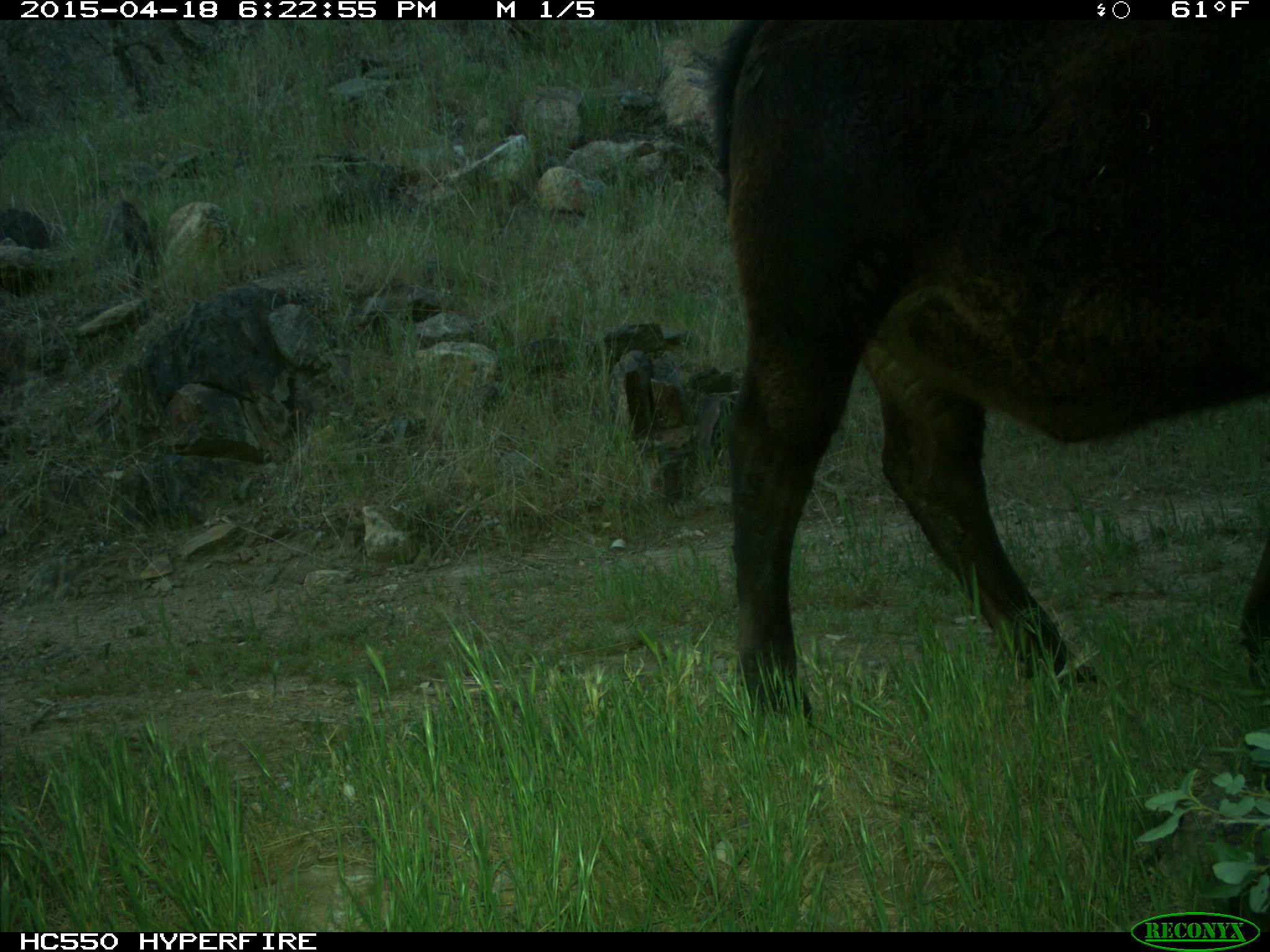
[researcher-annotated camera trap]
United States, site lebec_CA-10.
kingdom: Animalia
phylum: Chordata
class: Mammalia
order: Artiodactyla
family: Bovidae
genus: Bos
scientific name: Bos taurus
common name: domestic cow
Bos taurus (domestic cow).